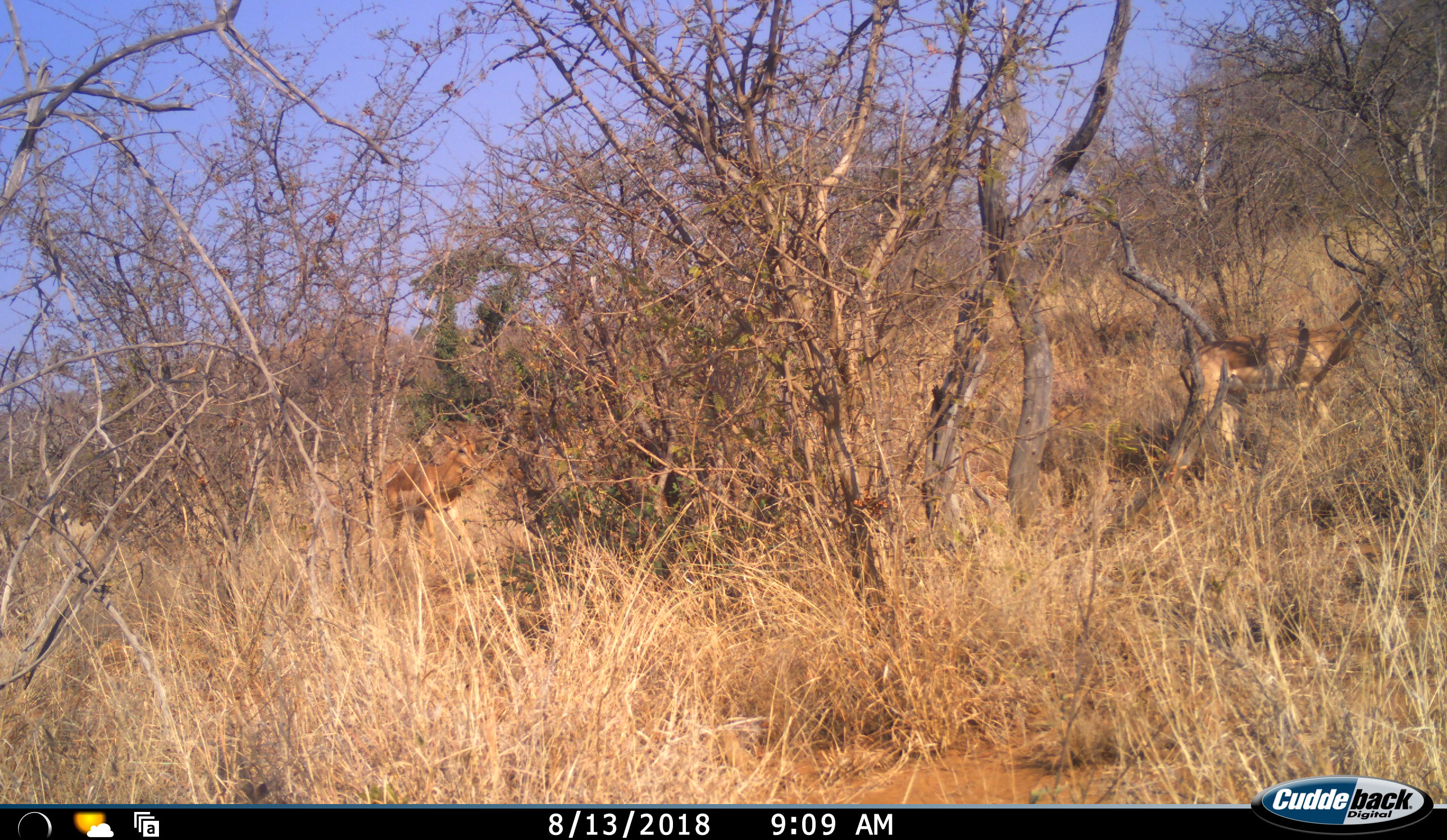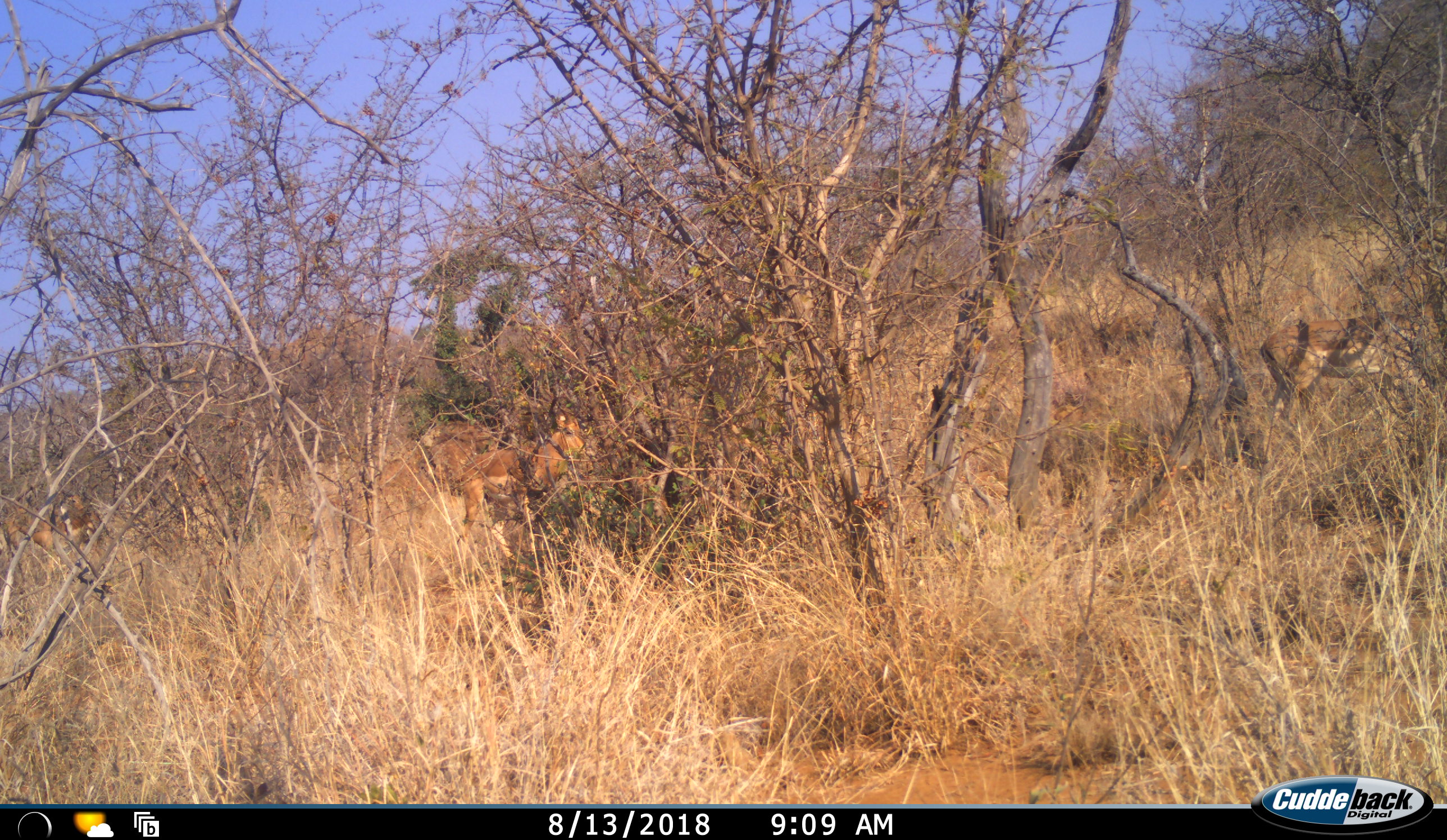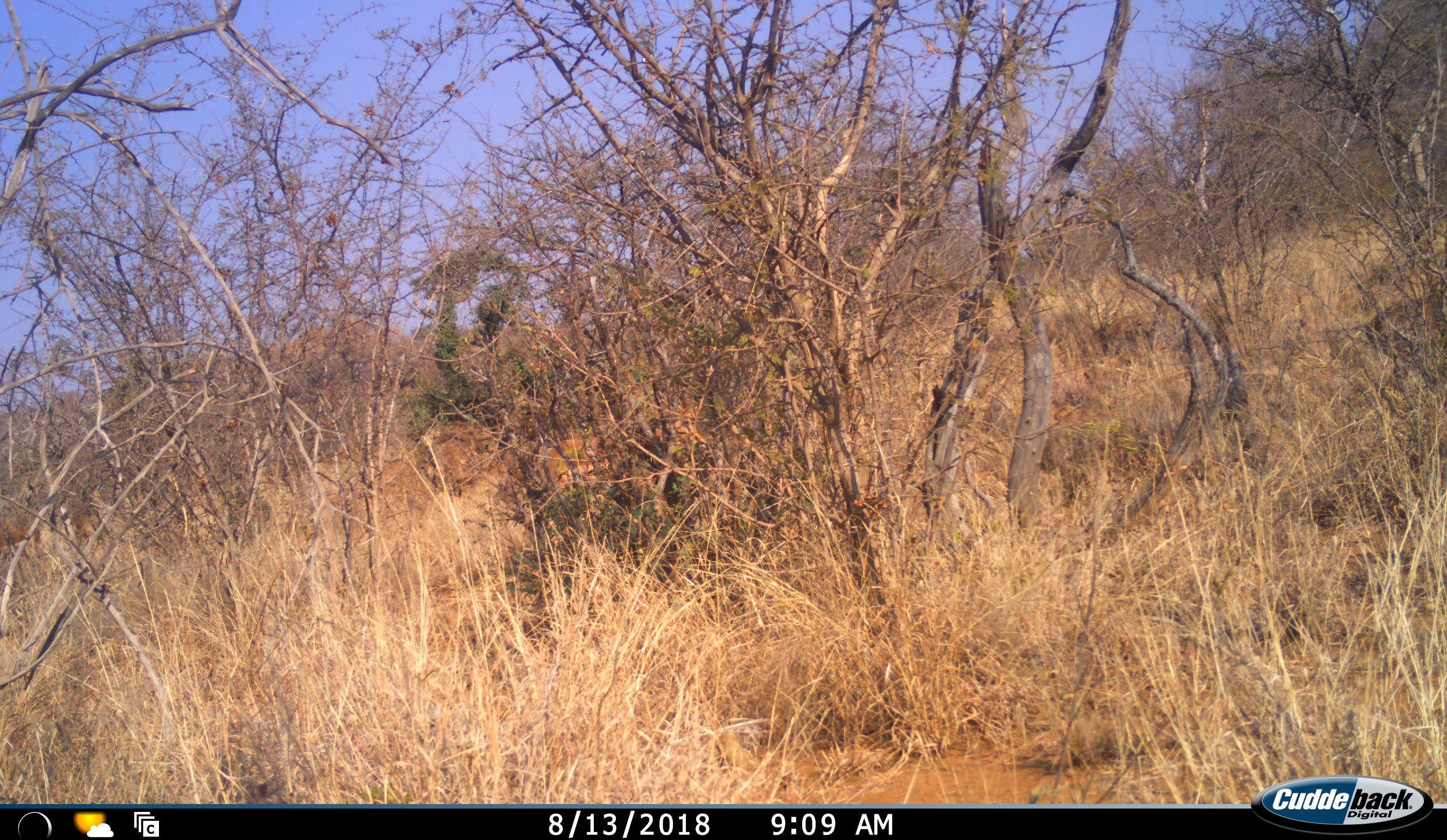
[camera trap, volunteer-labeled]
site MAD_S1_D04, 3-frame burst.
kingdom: Animalia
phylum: Chordata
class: Mammalia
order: Artiodactyla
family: Bovidae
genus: Aepyceros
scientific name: Aepyceros melampus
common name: impala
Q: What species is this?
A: Impala (Aepyceros melampus).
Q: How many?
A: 2.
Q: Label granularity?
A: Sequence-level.